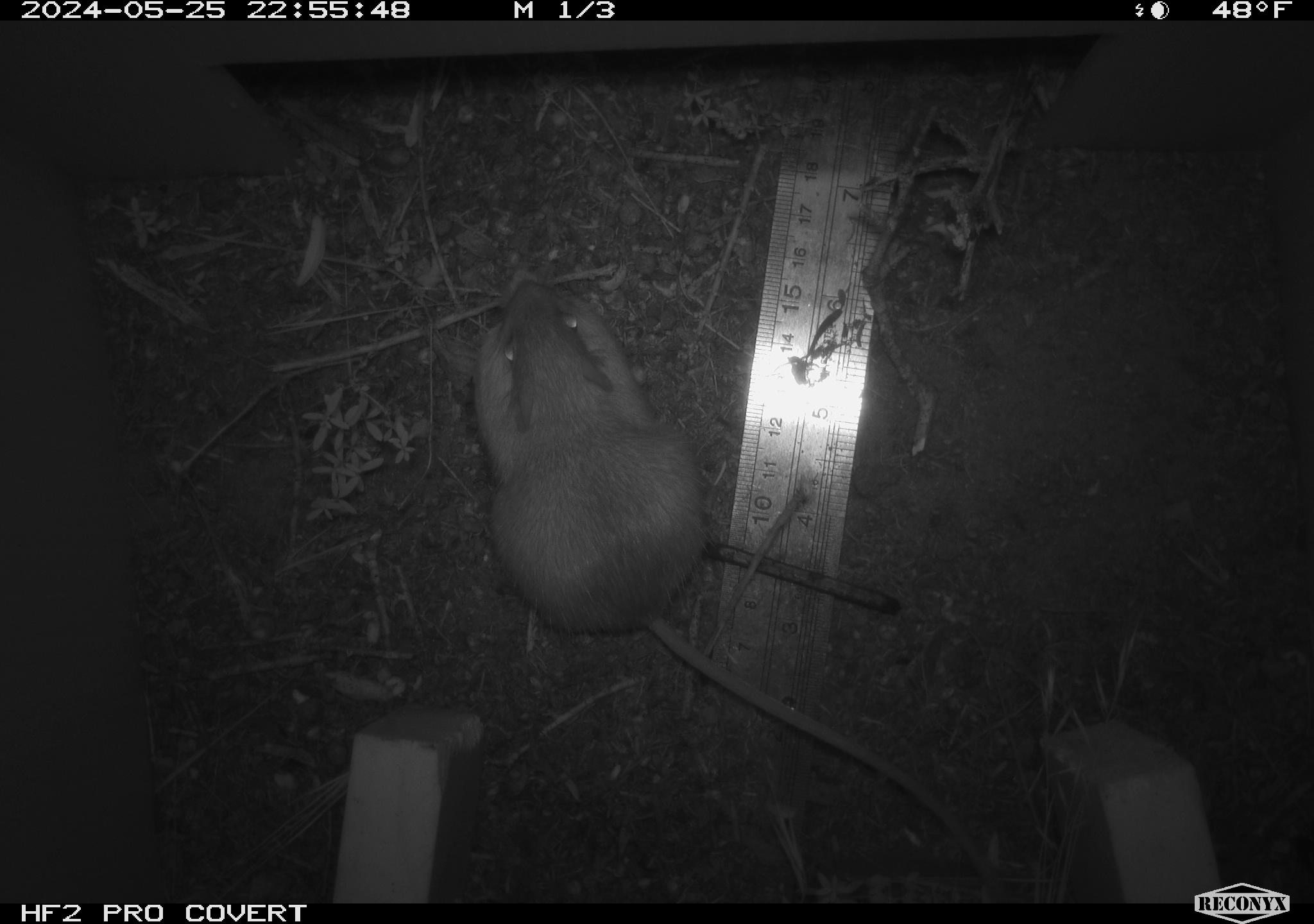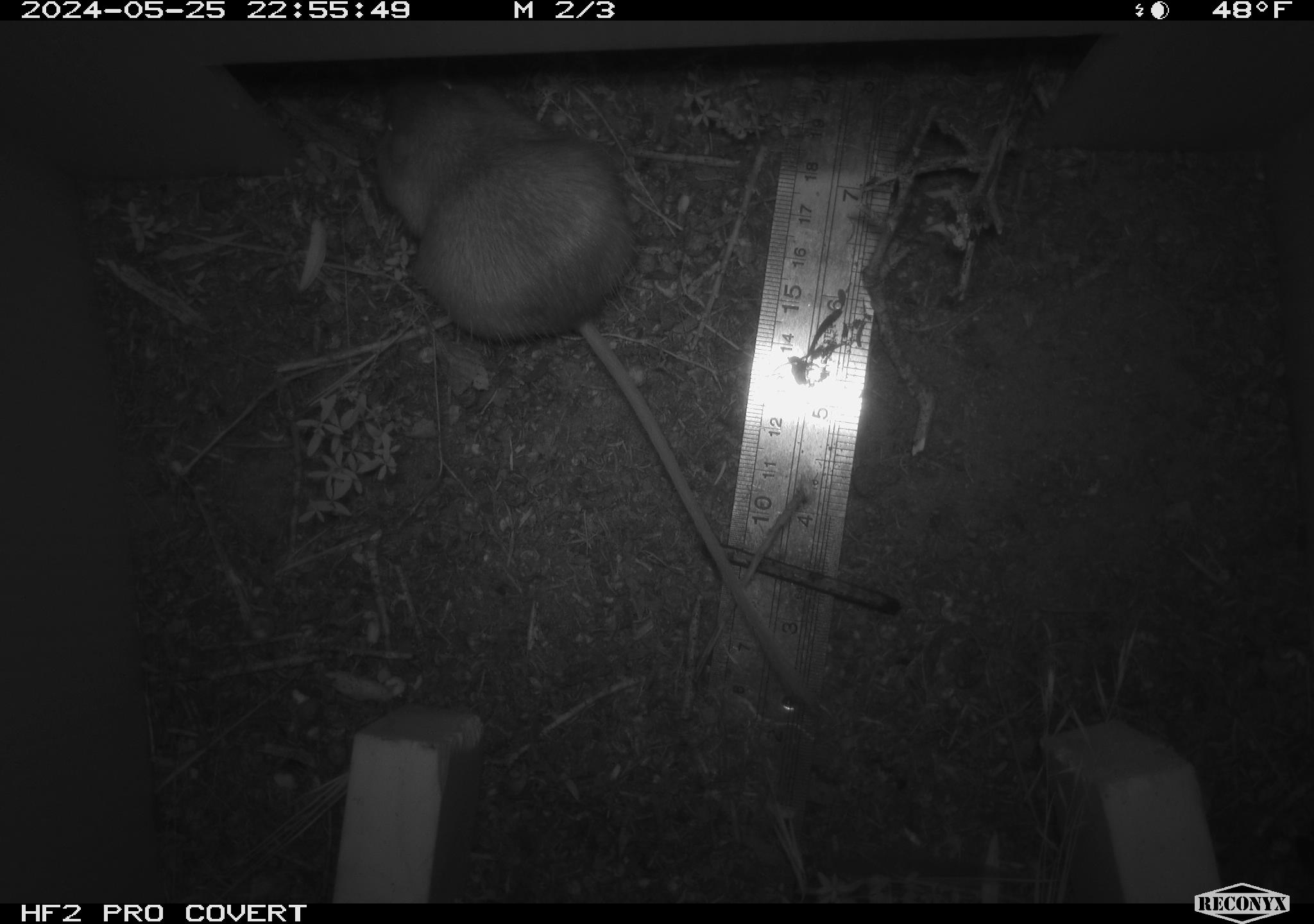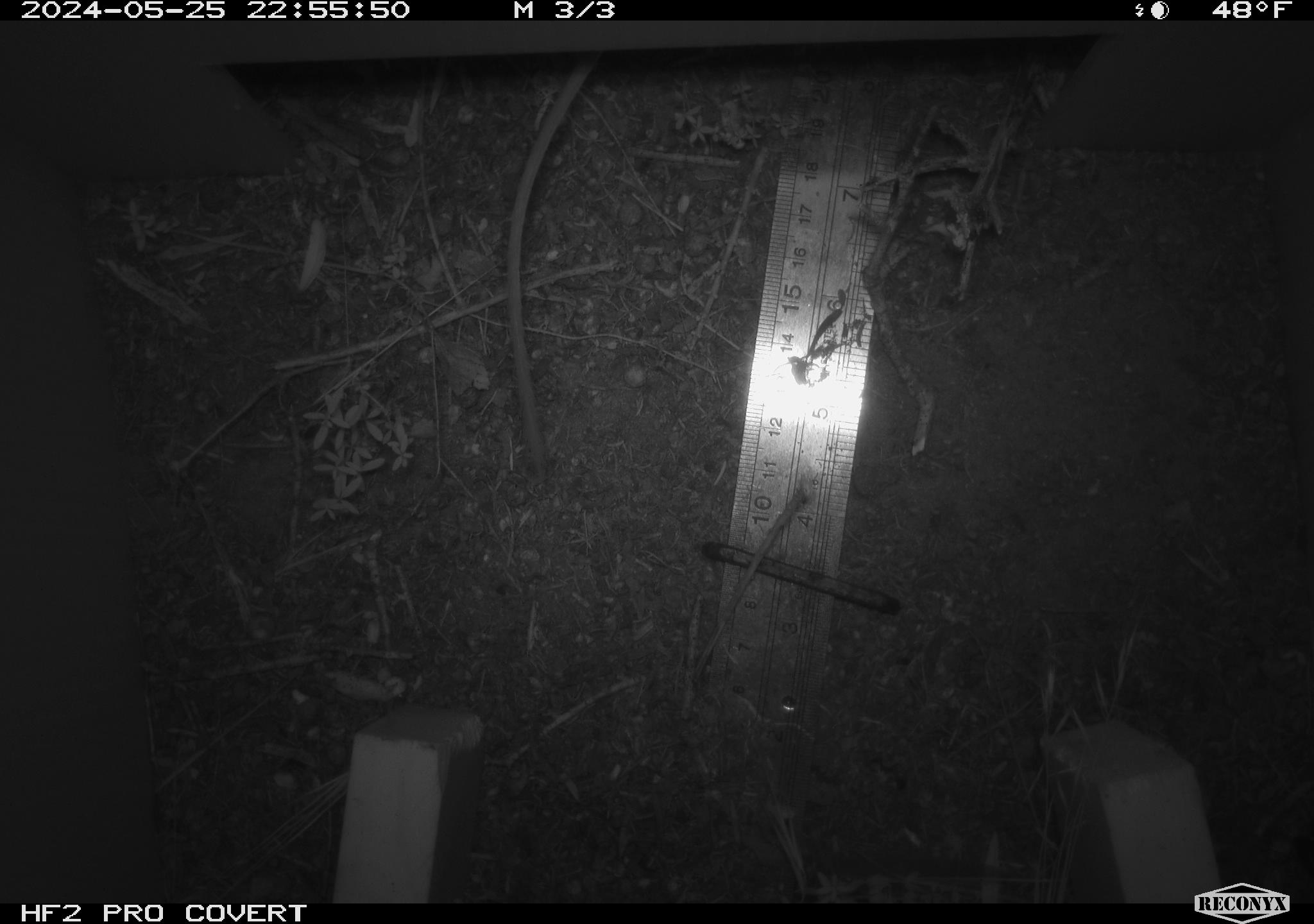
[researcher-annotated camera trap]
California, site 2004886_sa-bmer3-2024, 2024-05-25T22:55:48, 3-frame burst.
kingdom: Animalia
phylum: Chordata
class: Mammalia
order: Rodentia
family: Heteromyidae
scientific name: Heteromyidae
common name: kangaroo rats and pocket mice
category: heteromyidae family